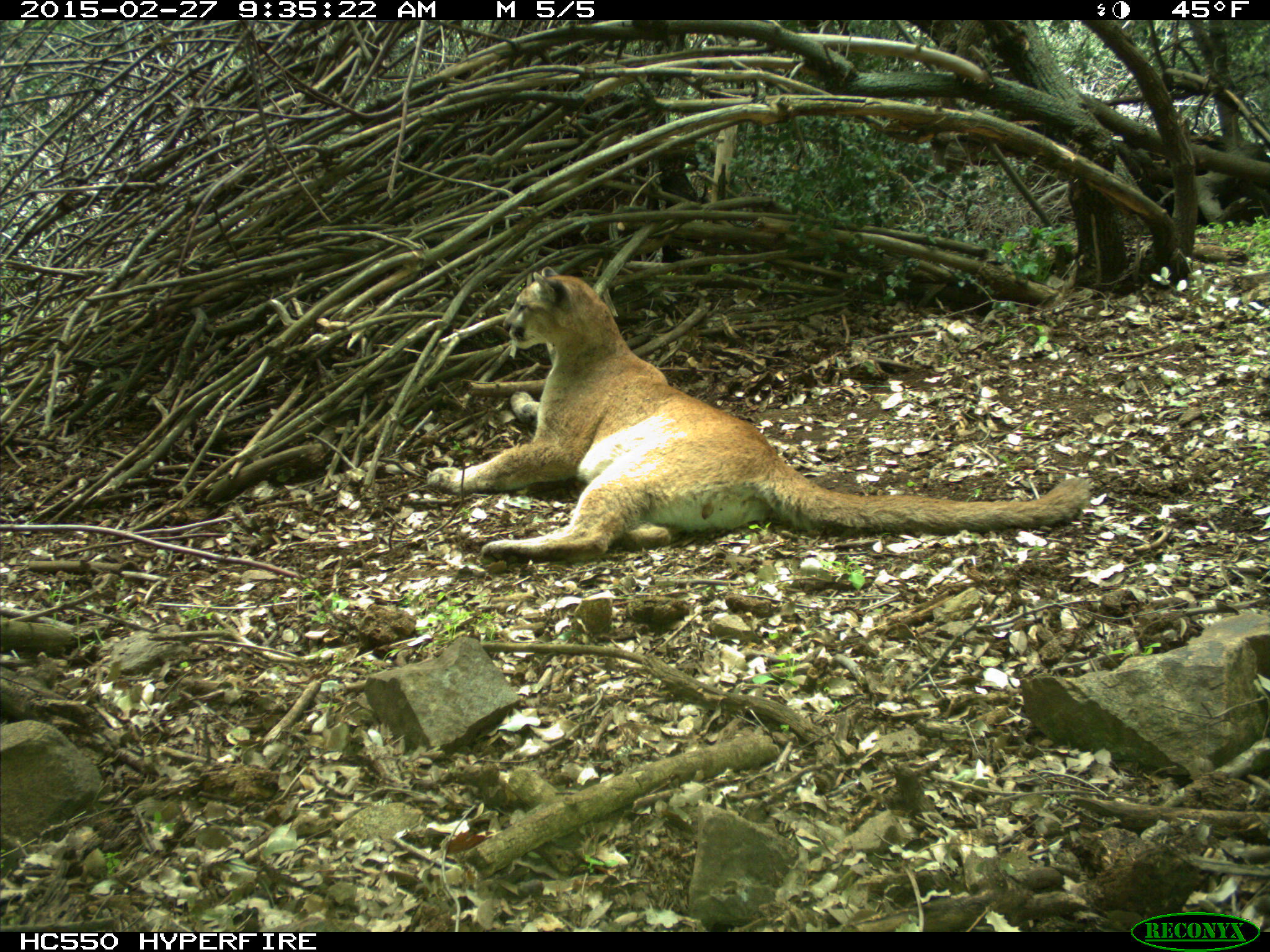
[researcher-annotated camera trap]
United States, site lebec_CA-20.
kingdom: Animalia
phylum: Chordata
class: Mammalia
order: Carnivora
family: Felidae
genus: Puma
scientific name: Puma concolor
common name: mountain lion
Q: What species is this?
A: Puma concolor (mountain lion).